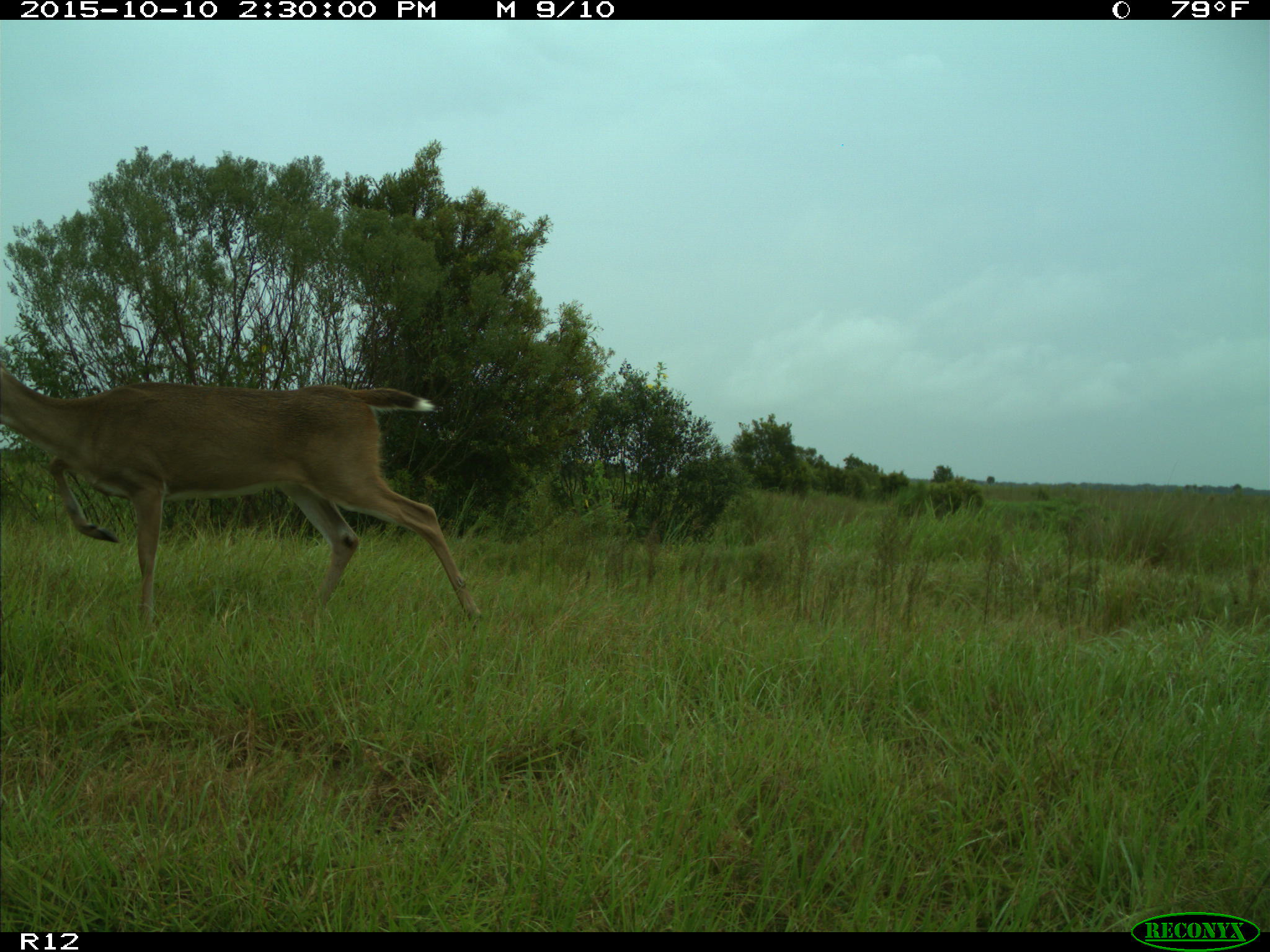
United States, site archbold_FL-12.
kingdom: Animalia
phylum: Chordata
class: Mammalia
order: Artiodactyla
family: Cervidae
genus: Odocoileus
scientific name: Odocoileus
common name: deer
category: unidentified deer